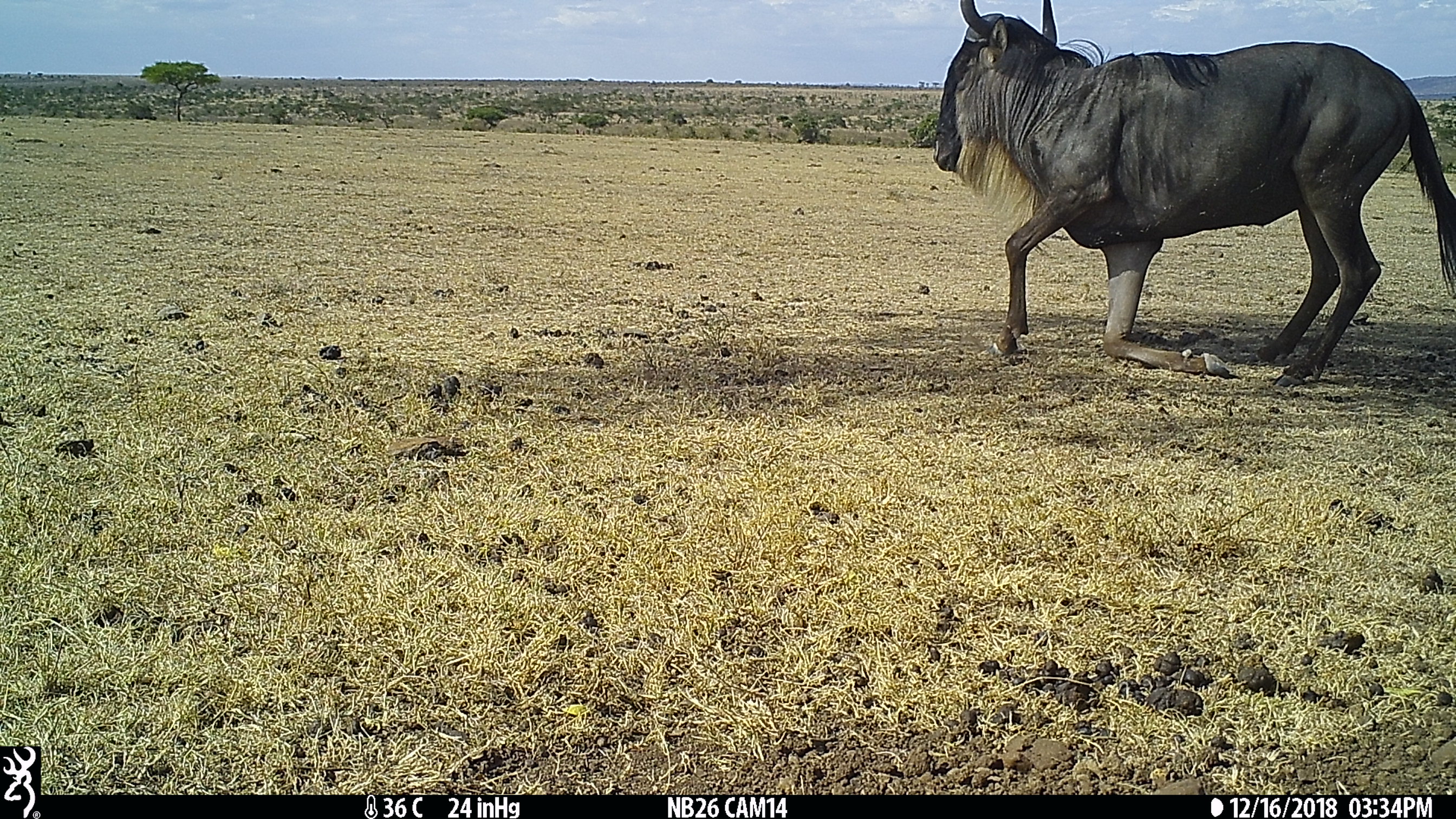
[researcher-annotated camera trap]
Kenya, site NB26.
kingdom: Animalia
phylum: Chordata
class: Mammalia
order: Artiodactyla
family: Bovidae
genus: Connochaetes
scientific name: Connochaetes taurinus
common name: blue wildebeest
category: wildebeest